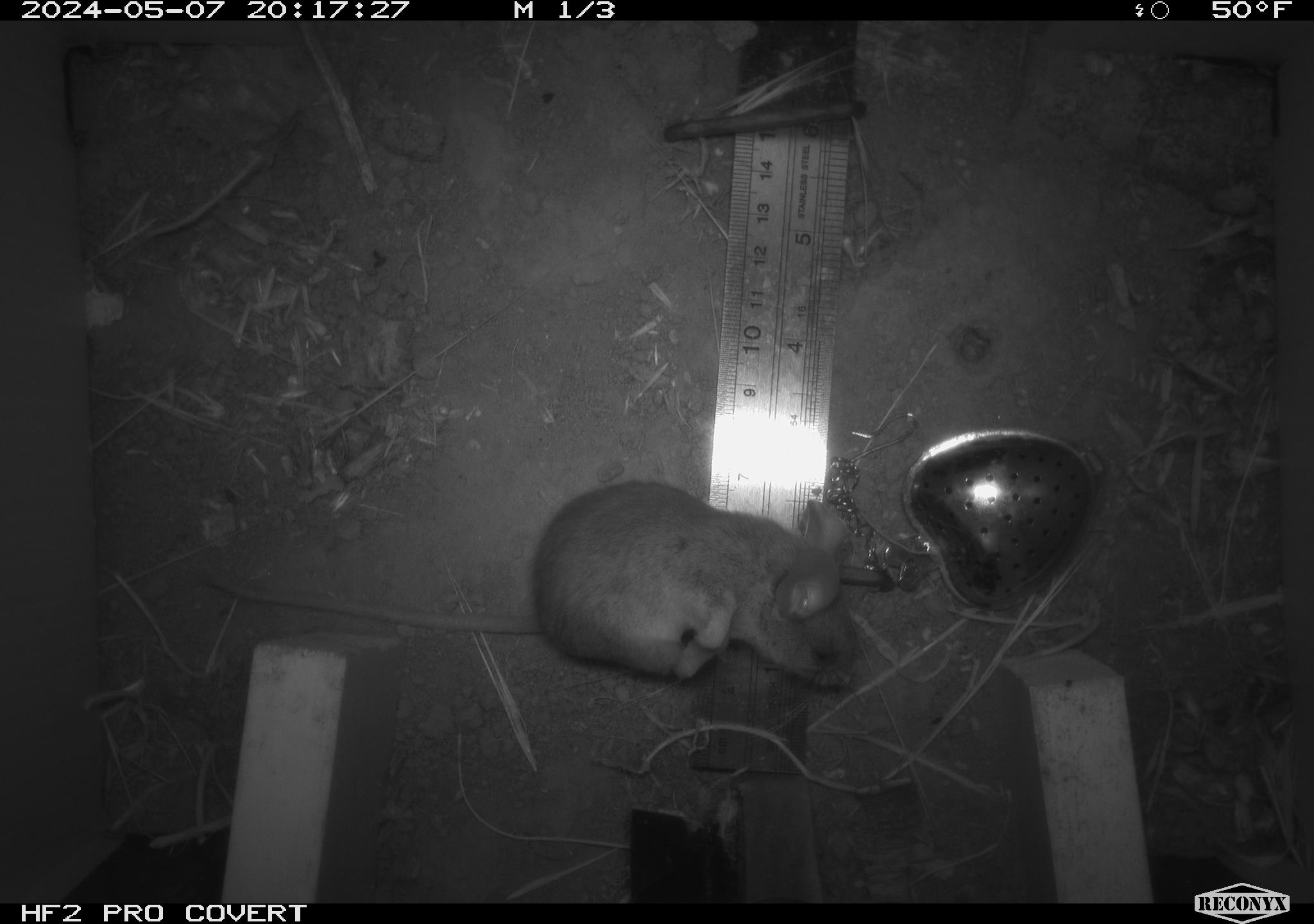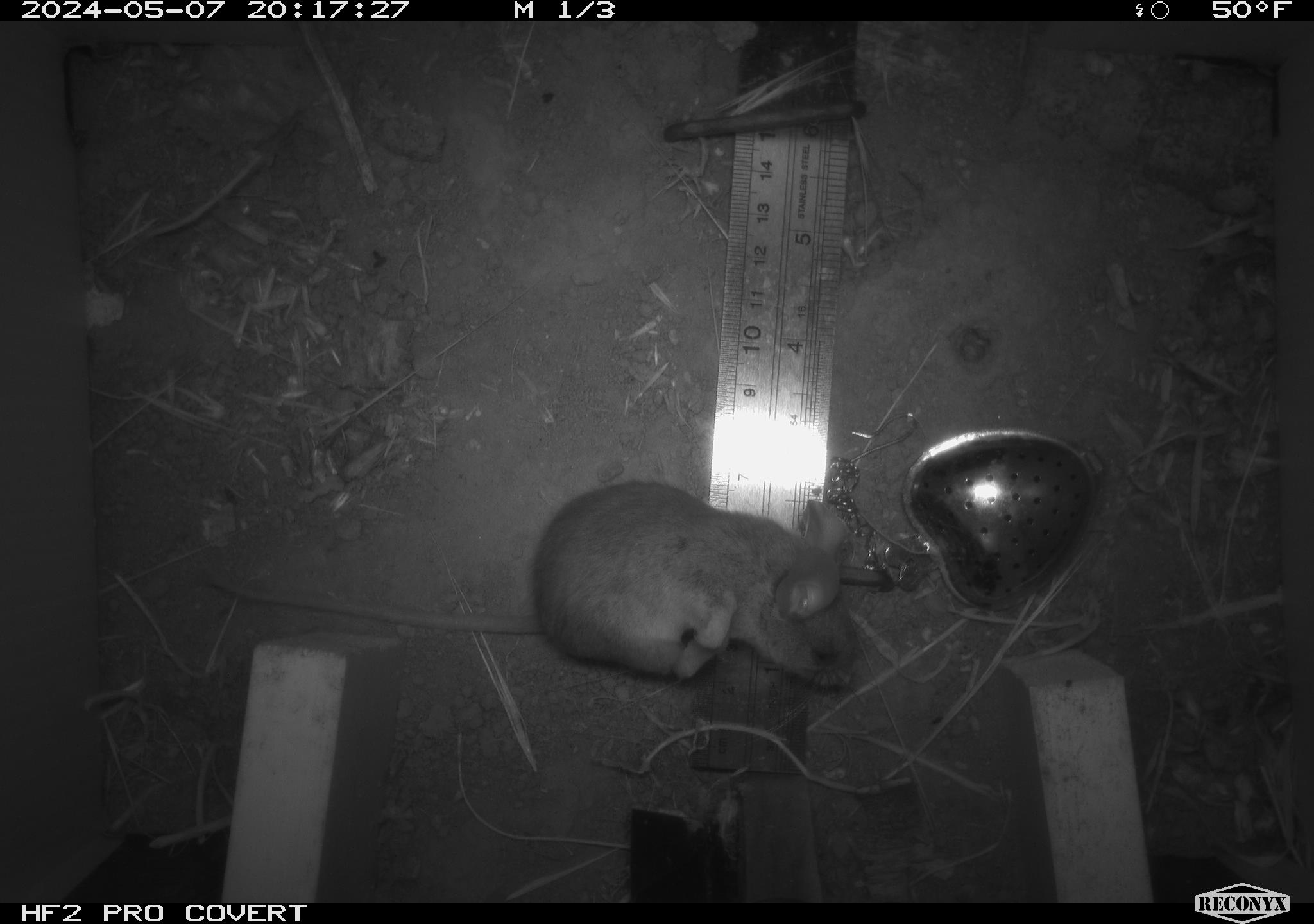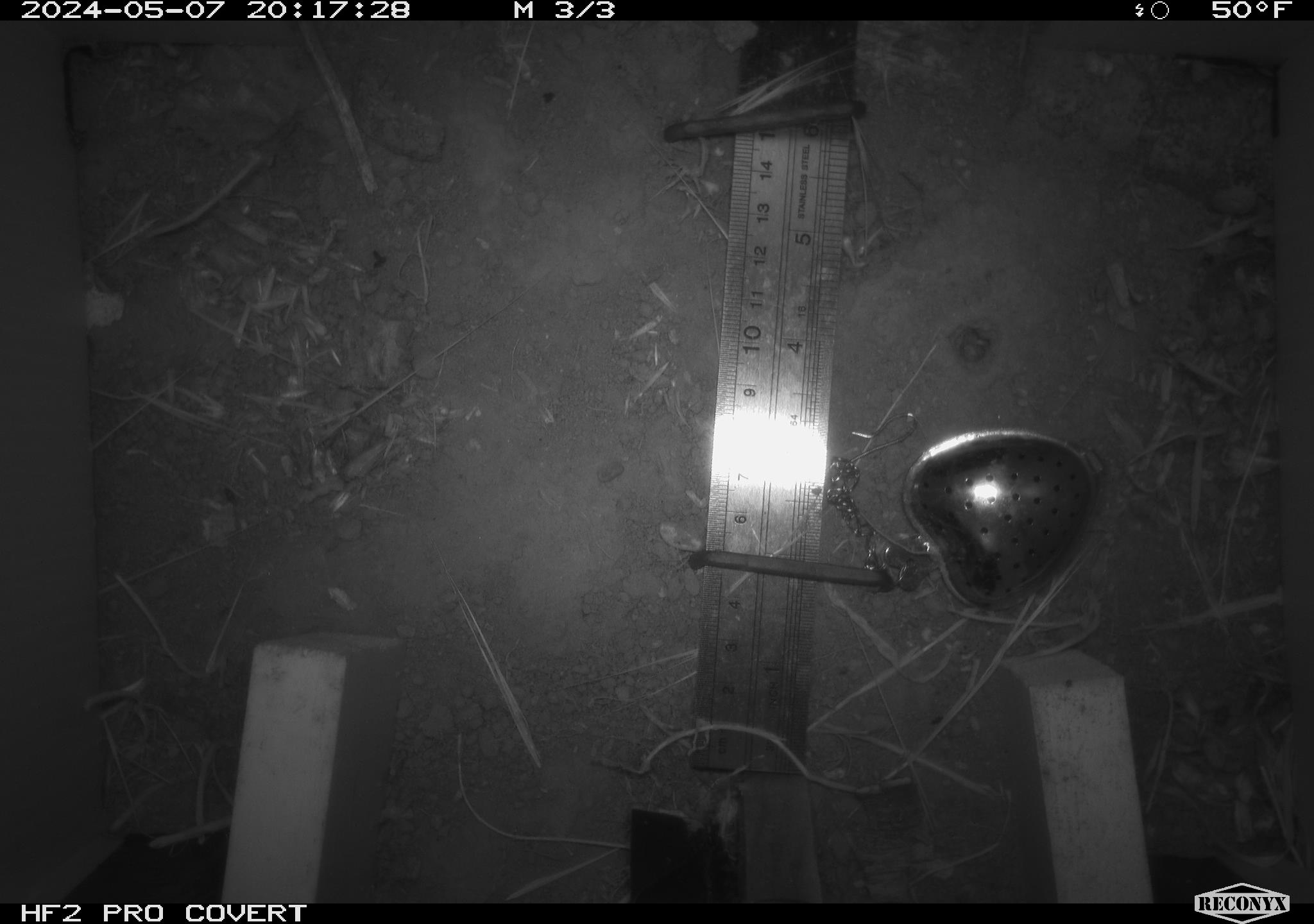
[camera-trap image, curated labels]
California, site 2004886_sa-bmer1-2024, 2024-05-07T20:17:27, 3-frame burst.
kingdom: Animalia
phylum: Chordata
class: Mammalia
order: Rodentia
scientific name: Rodentia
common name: mouse species